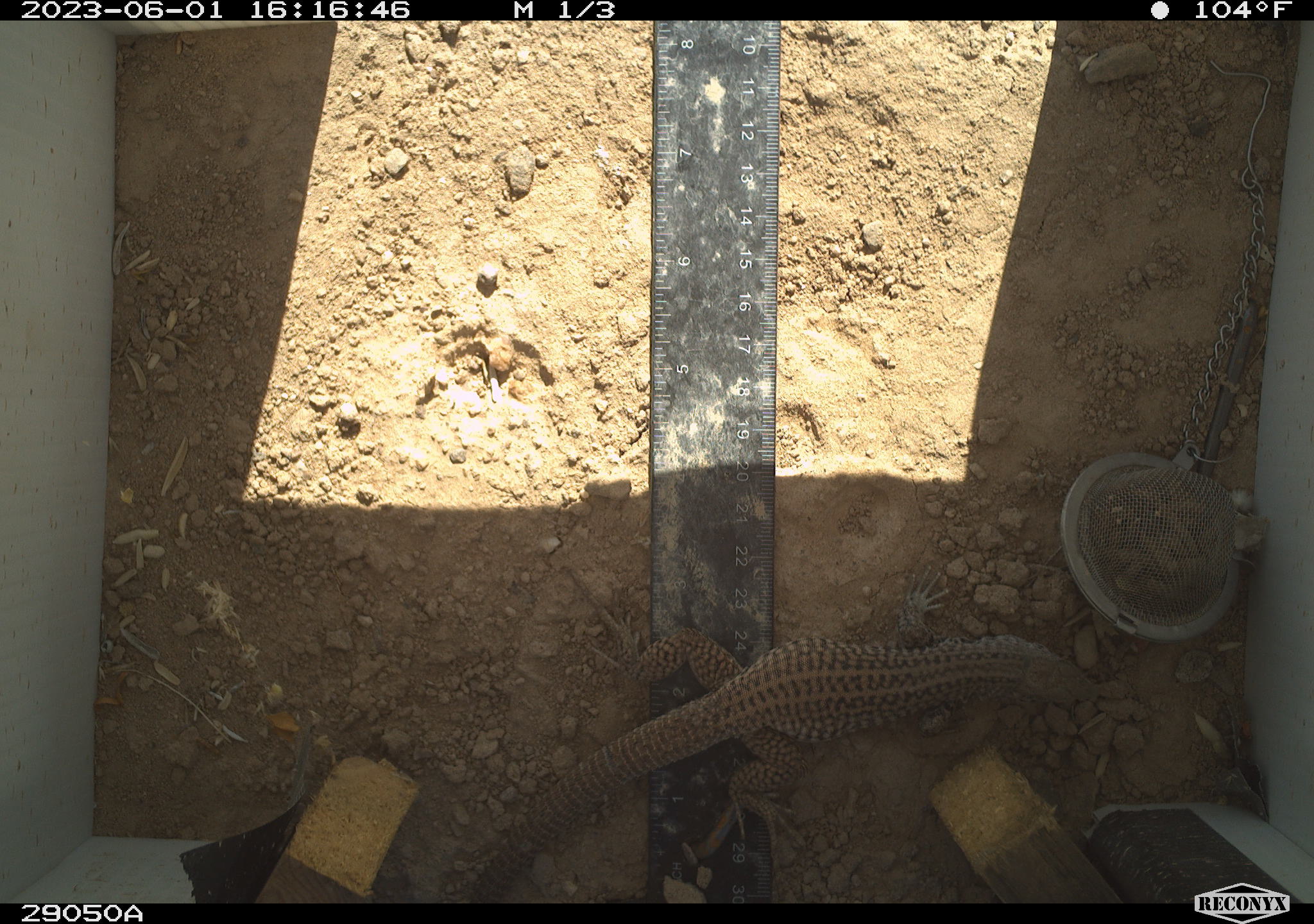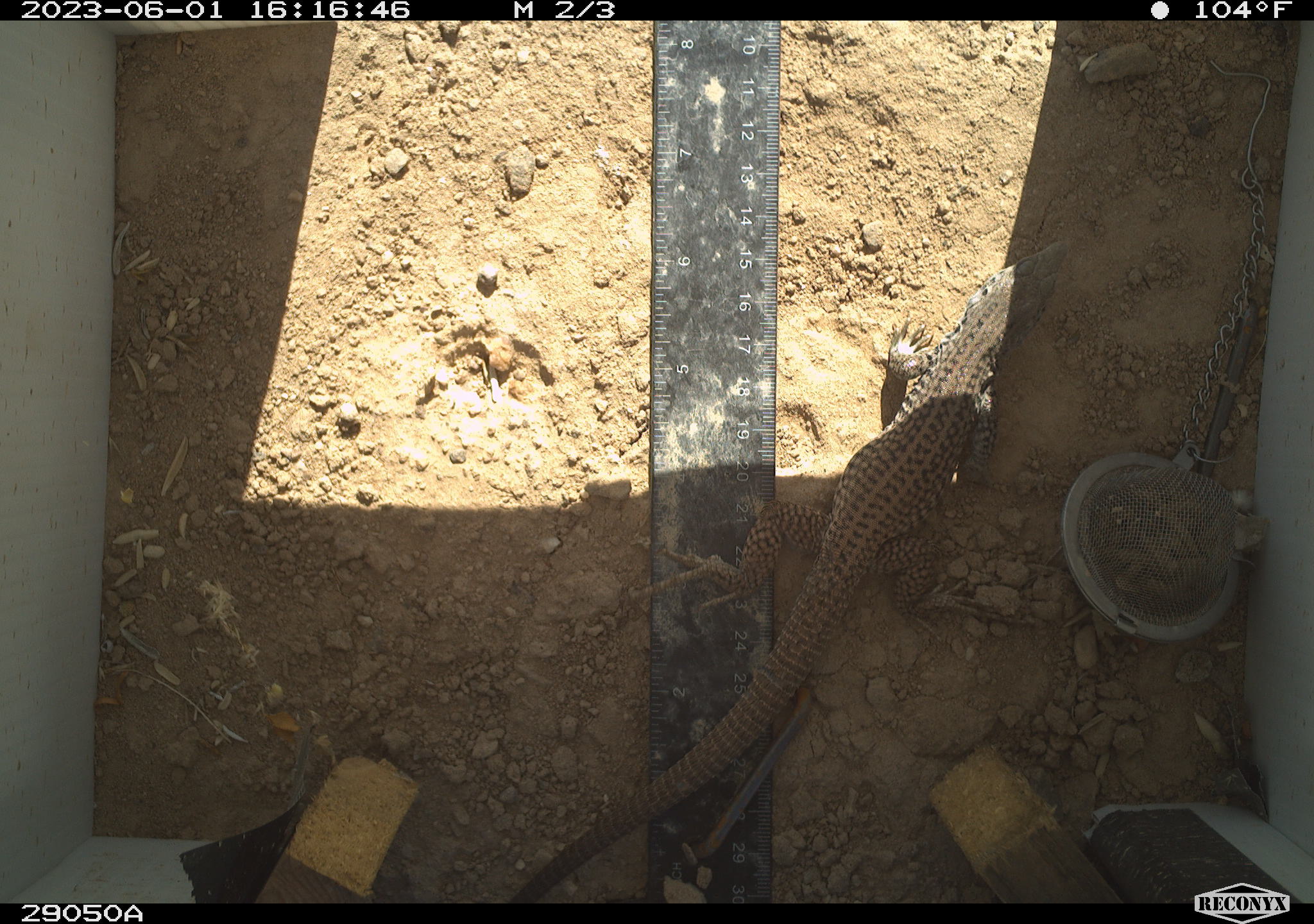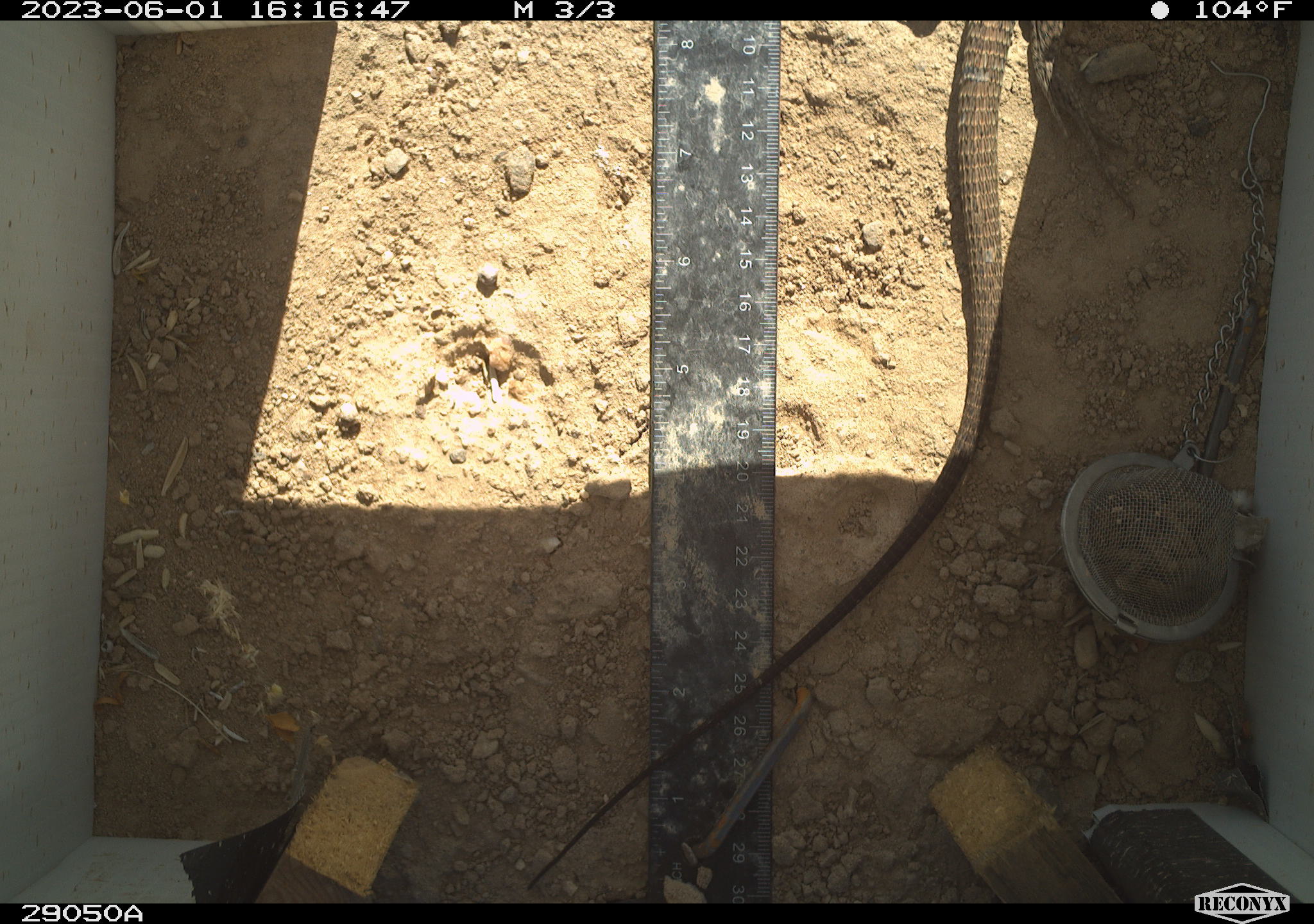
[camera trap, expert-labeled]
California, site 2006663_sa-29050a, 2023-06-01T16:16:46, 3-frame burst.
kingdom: Animalia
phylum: Chordata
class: Reptilia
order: Squamata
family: Teiidae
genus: Aspidoscelis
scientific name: Aspidoscelis tigris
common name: western whiptail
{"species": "western whiptail (Aspidoscelis tigris)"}